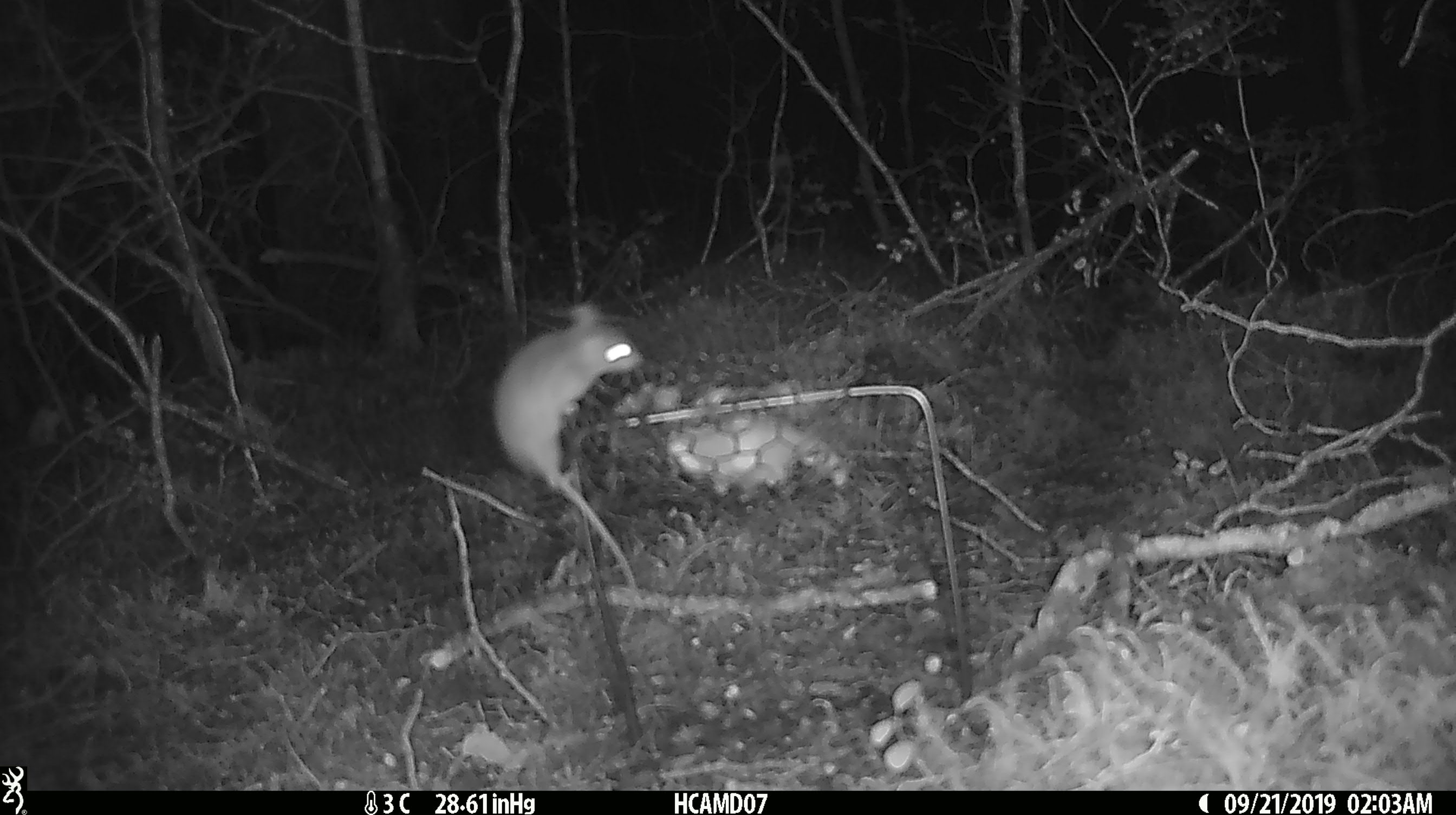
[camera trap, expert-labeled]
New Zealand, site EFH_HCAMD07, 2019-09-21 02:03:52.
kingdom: Animalia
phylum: Chordata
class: Mammalia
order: Rodentia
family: Muridae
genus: Mus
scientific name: Mus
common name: mouse